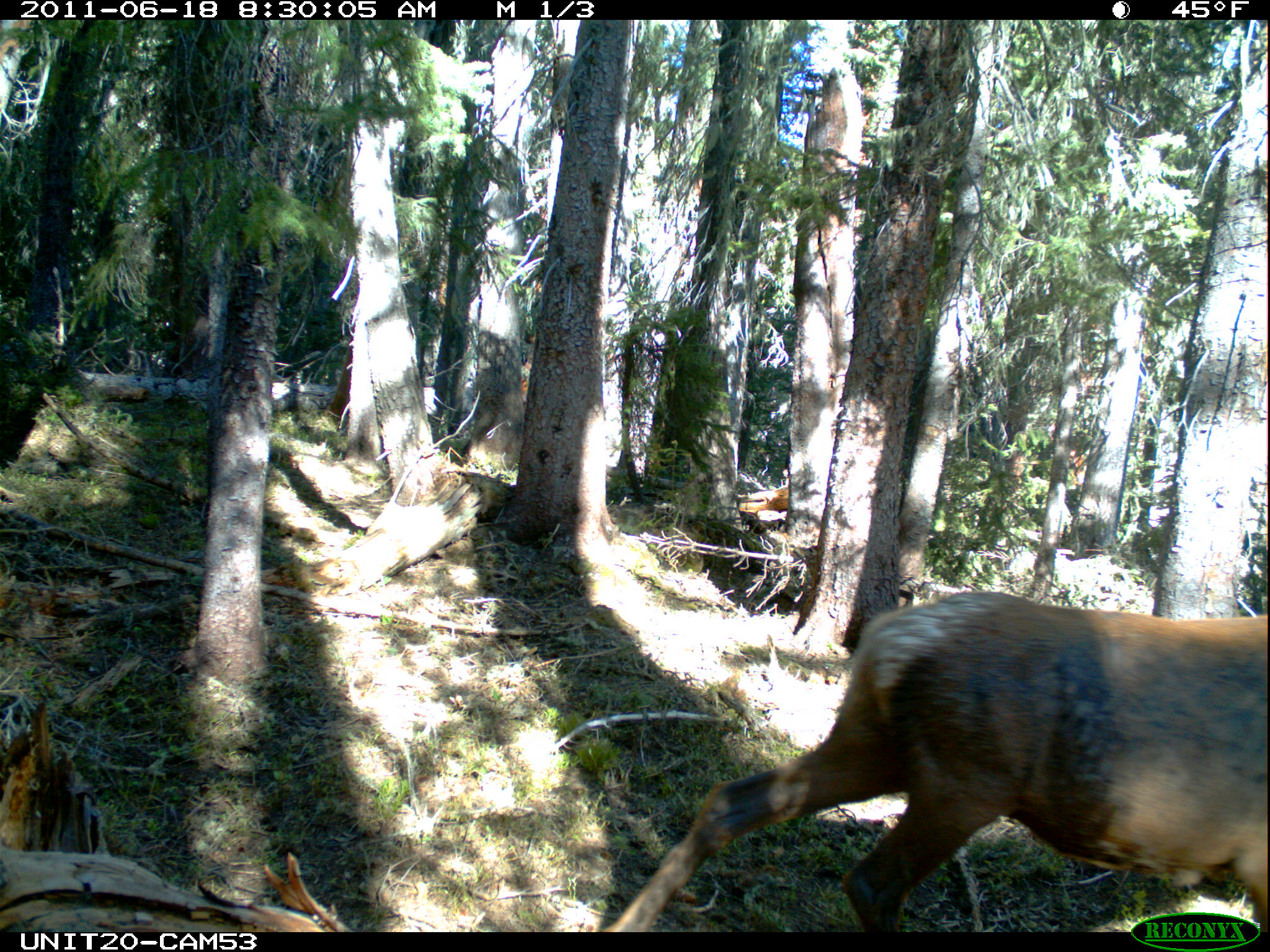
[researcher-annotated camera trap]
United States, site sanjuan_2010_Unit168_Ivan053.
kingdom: Animalia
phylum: Chordata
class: Mammalia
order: Artiodactyla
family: Cervidae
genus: Cervus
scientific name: Cervus elaphus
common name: red deer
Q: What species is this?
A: Cervus elaphus (red deer).